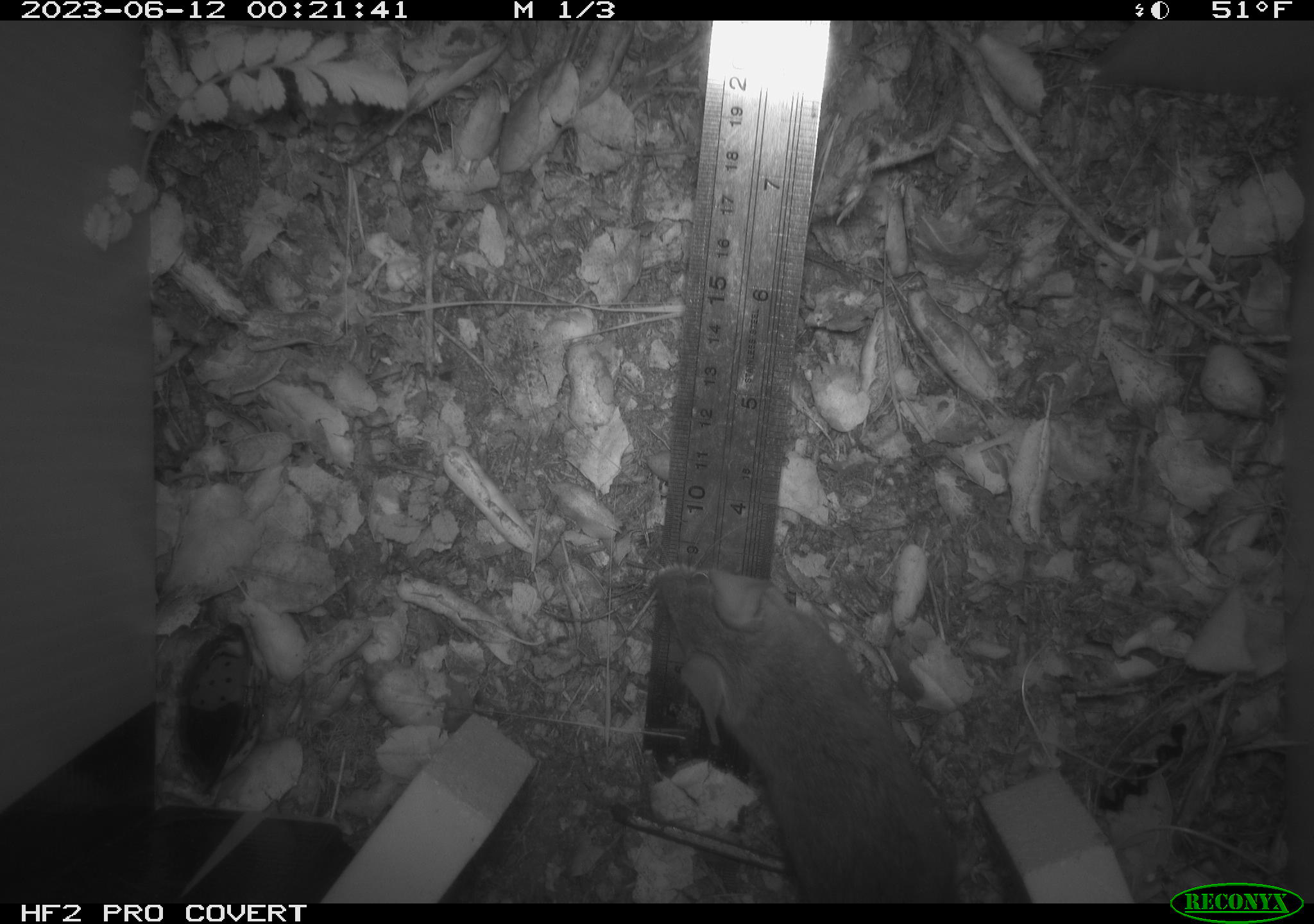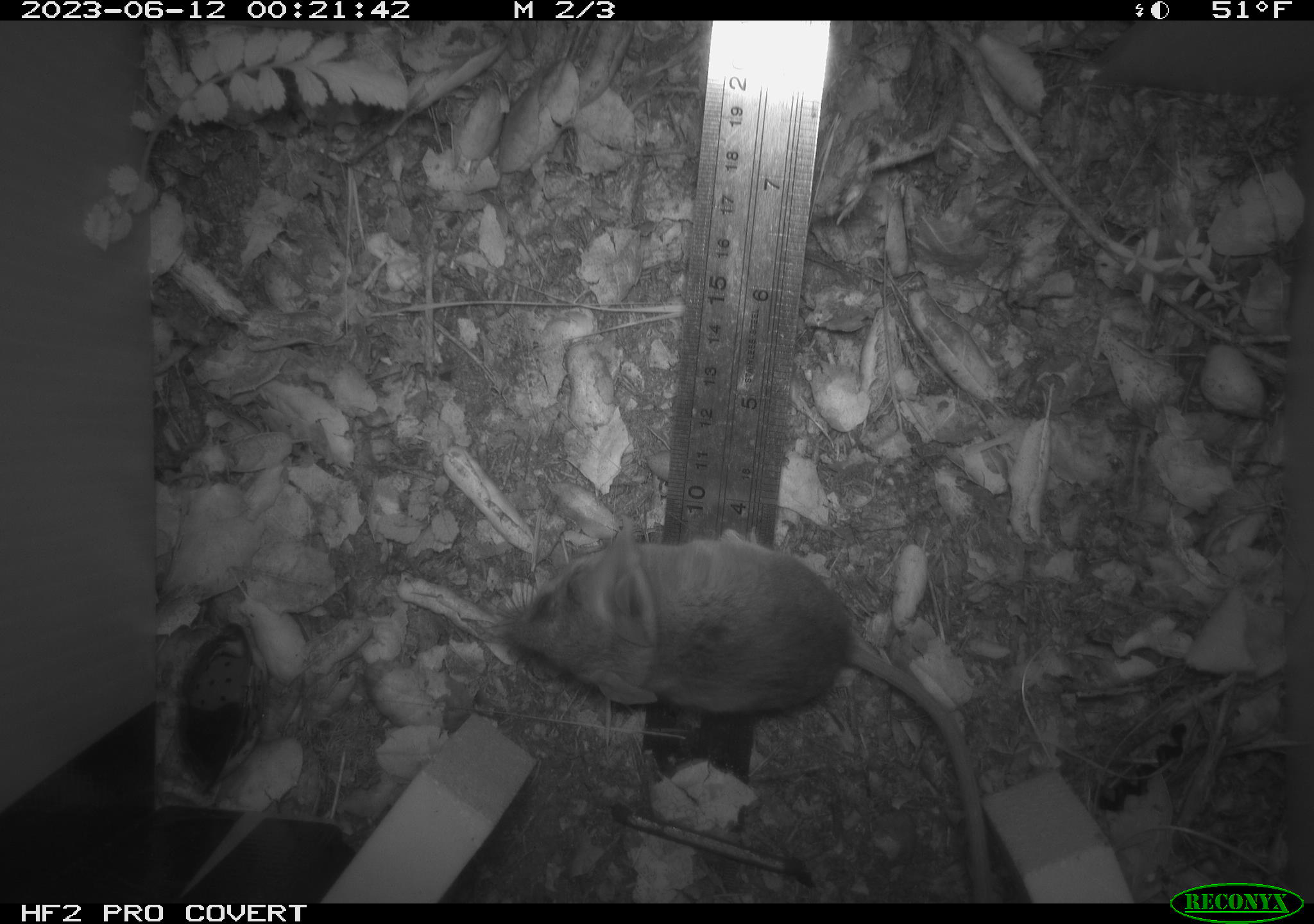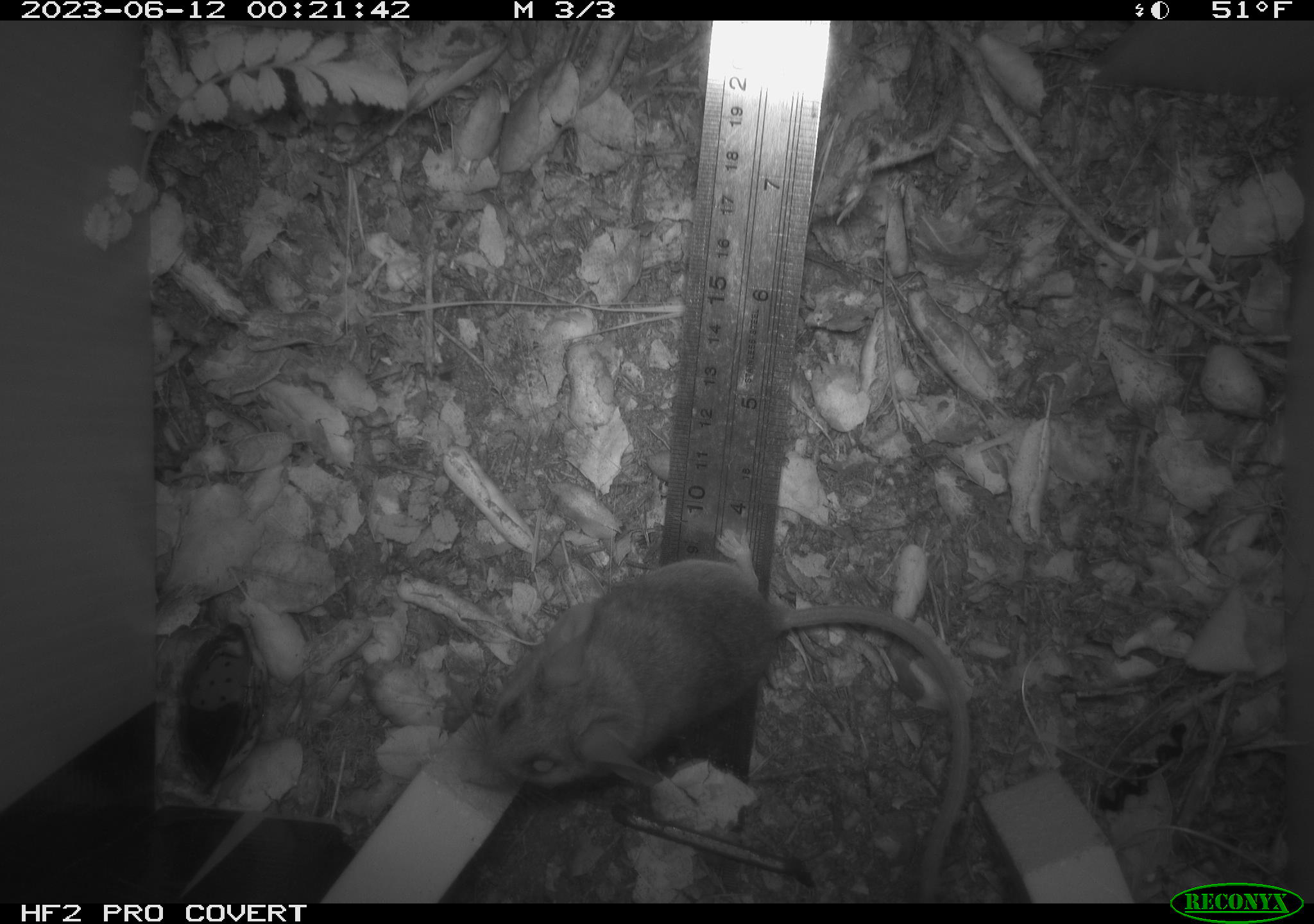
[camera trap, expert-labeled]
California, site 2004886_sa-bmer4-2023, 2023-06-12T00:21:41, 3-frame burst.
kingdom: Animalia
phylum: Chordata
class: Mammalia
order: Rodentia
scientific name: Rodentia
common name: mouse species